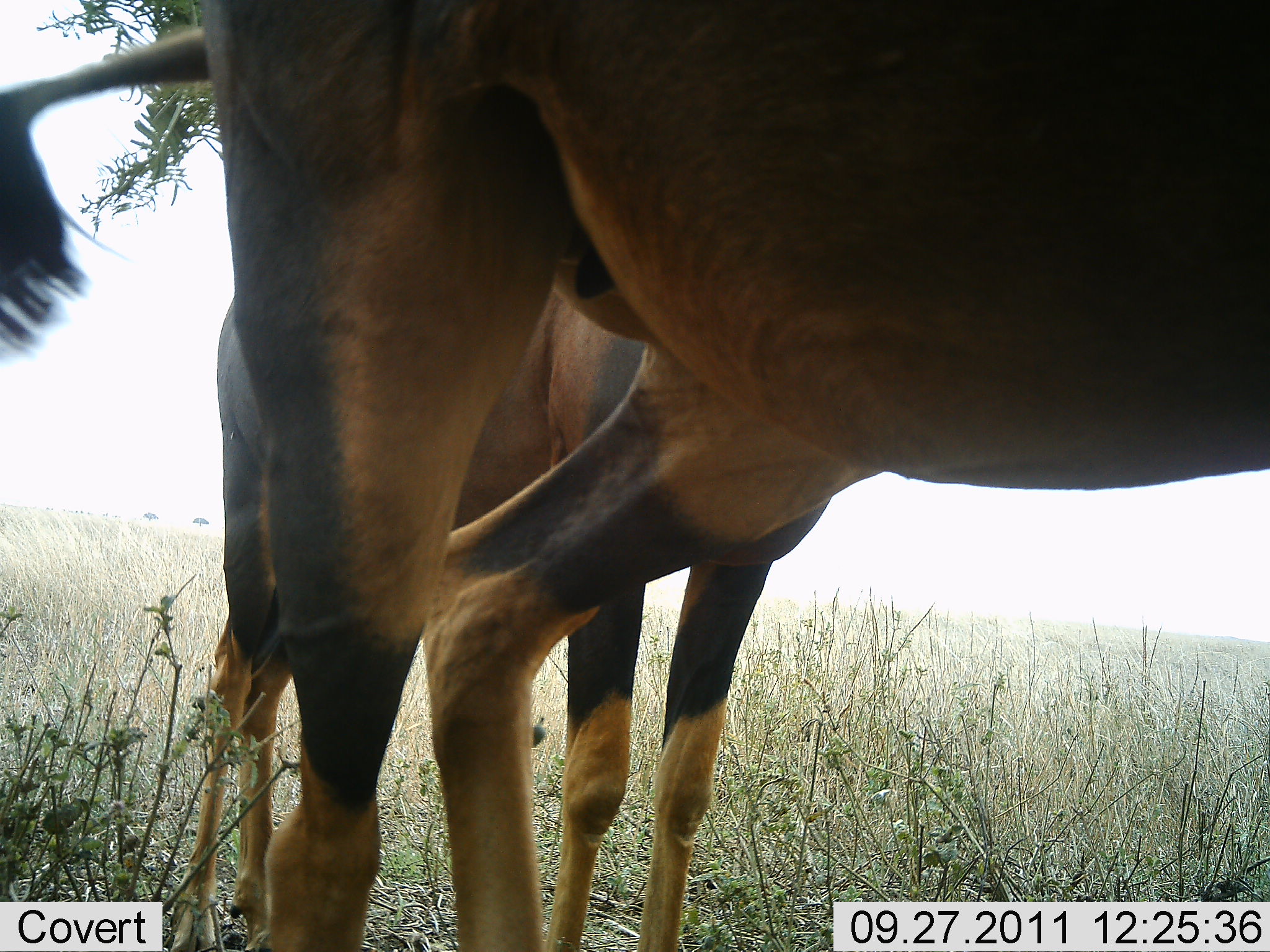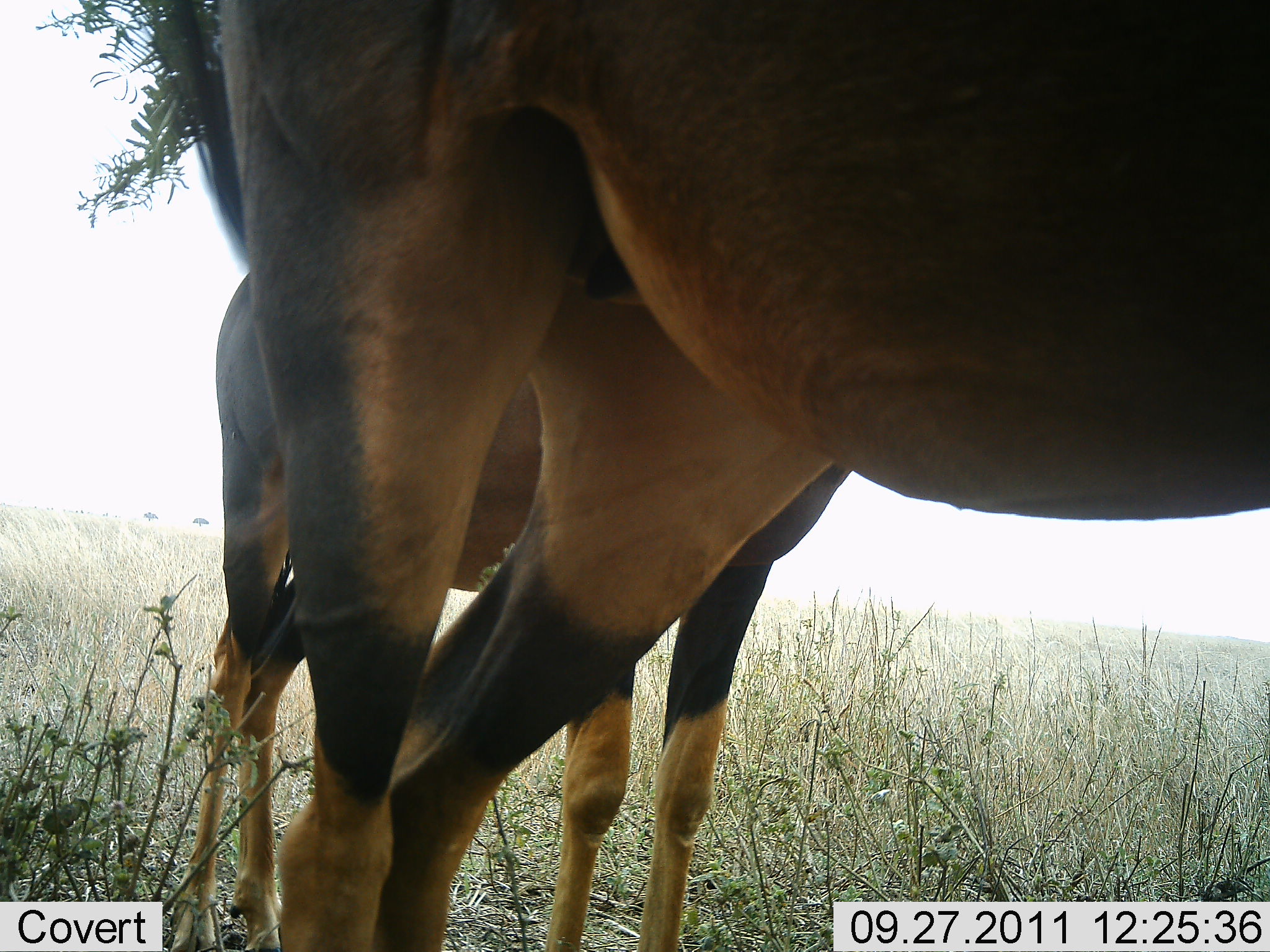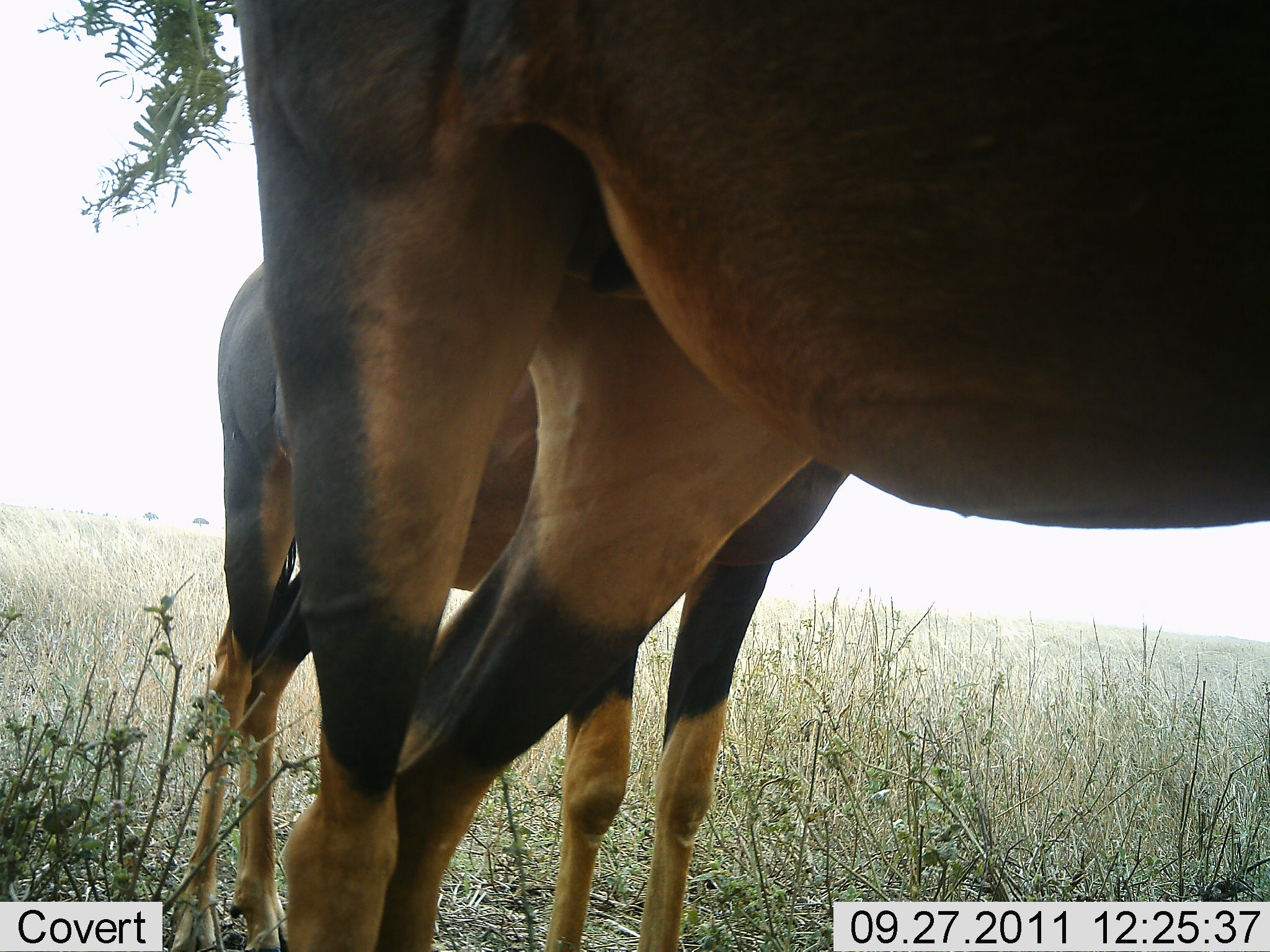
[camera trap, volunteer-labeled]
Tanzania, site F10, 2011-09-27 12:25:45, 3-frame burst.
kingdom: Animalia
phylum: Chordata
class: Mammalia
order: Artiodactyla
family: Bovidae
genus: Damaliscus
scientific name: Damaliscus lunatus jimela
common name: topi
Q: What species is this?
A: Topi (Damaliscus lunatus jimela).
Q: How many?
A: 2.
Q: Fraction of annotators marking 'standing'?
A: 90%.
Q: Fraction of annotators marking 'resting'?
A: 0%.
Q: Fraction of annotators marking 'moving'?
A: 20%.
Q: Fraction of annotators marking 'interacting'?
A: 10%.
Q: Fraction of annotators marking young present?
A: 0%.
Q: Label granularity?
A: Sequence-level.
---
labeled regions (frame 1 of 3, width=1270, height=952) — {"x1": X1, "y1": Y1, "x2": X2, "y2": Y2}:
animal: {"x1": 1, "y1": 1, "x2": 1270, "y2": 952}; {"x1": 158, "y1": 280, "x2": 896, "y2": 952}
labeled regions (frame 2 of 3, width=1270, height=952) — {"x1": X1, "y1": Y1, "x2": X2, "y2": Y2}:
animal: {"x1": 148, "y1": 1, "x2": 1270, "y2": 952}; {"x1": 165, "y1": 260, "x2": 857, "y2": 952}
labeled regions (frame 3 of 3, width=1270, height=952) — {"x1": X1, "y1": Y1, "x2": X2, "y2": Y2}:
animal: {"x1": 148, "y1": 1, "x2": 1270, "y2": 952}; {"x1": 165, "y1": 260, "x2": 857, "y2": 952}